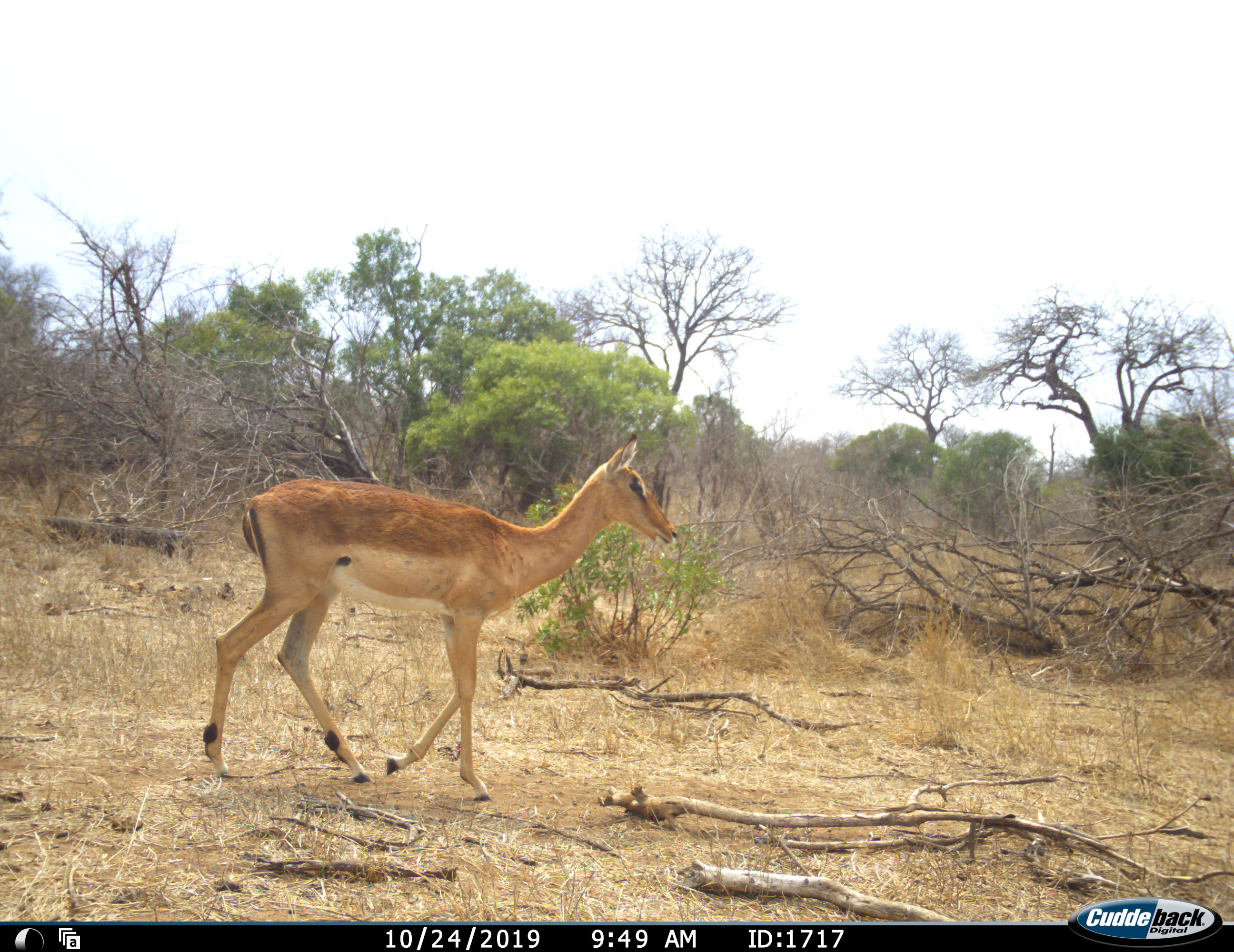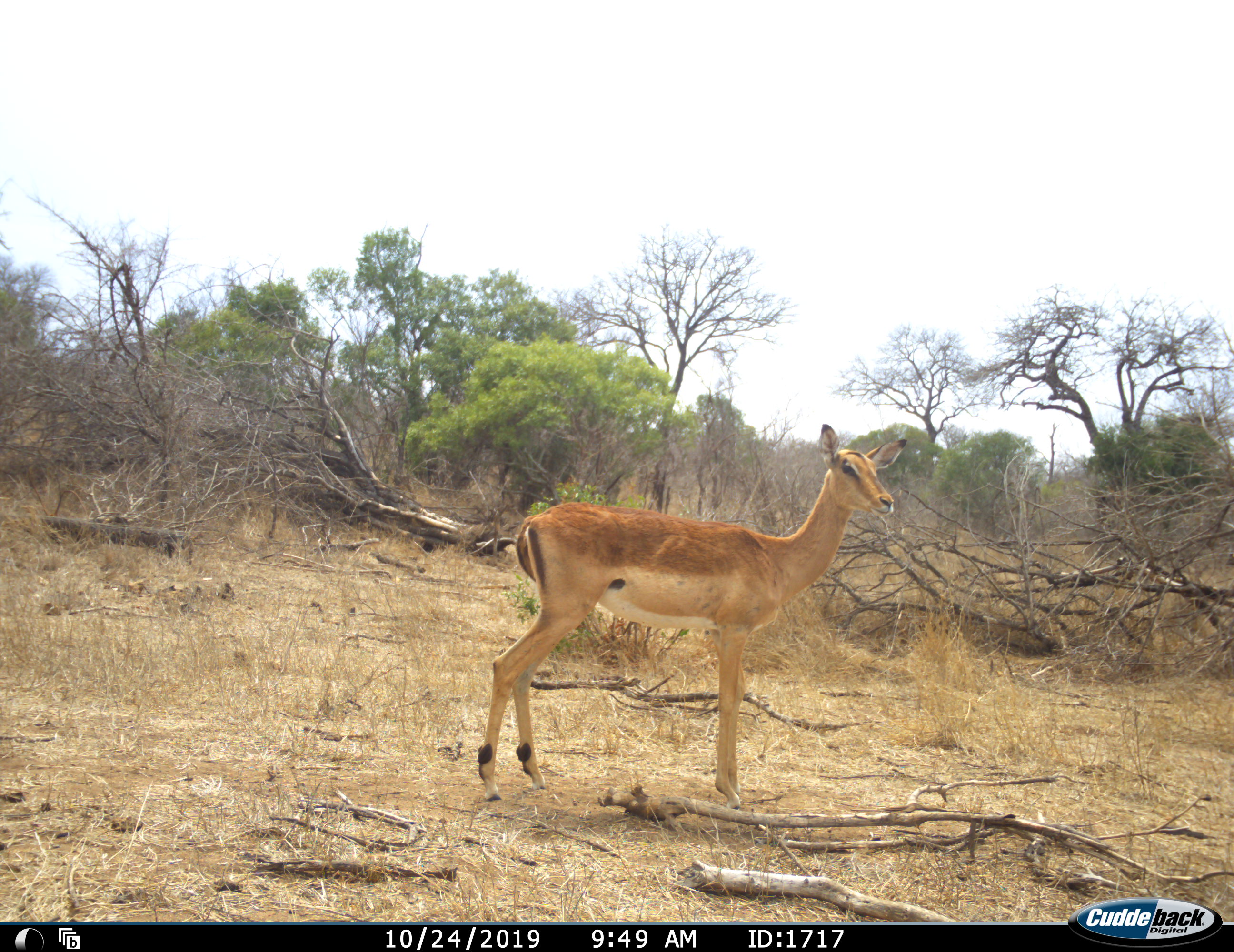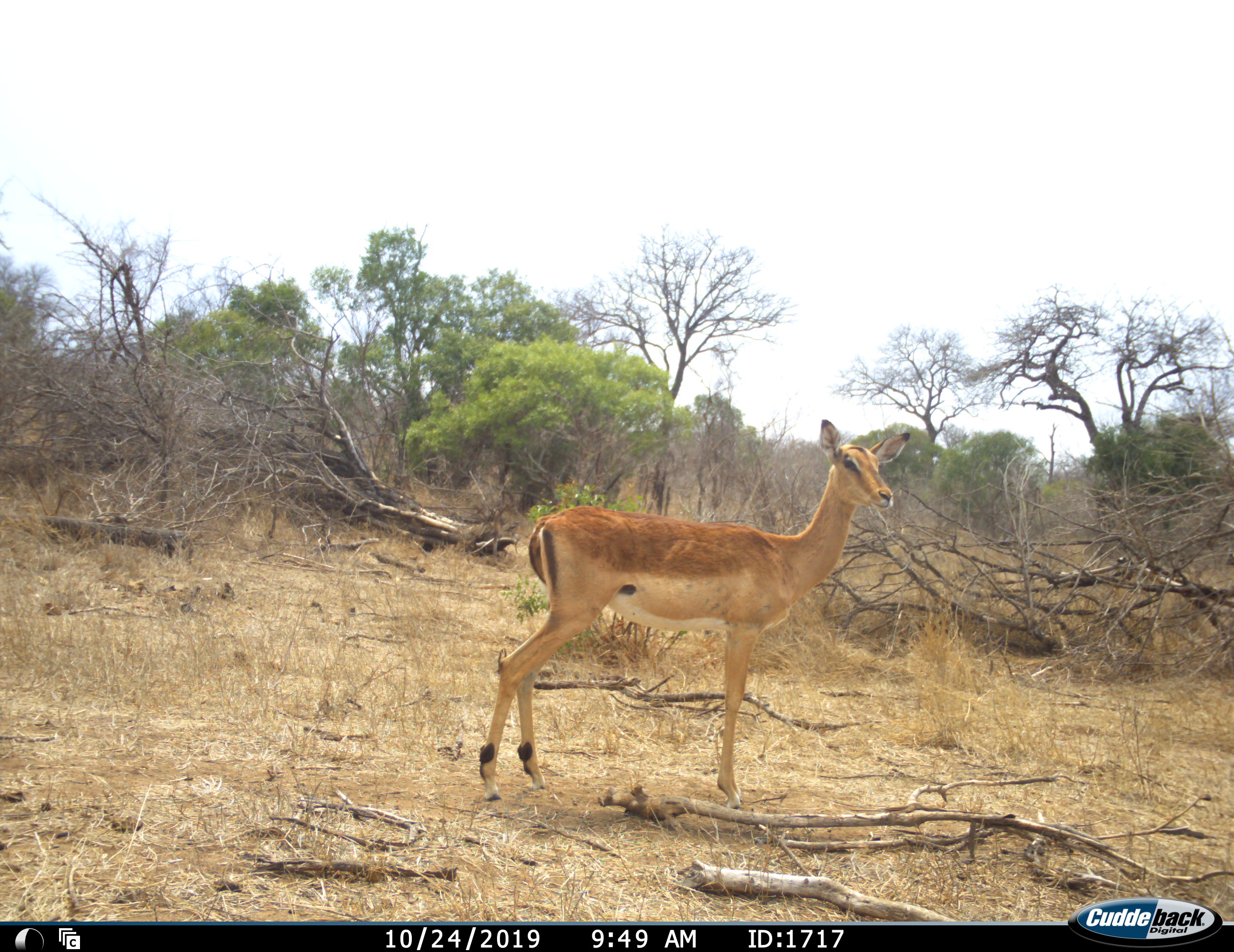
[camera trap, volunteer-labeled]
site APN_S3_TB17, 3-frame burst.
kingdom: Animalia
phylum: Chordata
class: Mammalia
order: Artiodactyla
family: Bovidae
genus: Aepyceros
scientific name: Aepyceros melampus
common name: impala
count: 1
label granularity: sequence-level